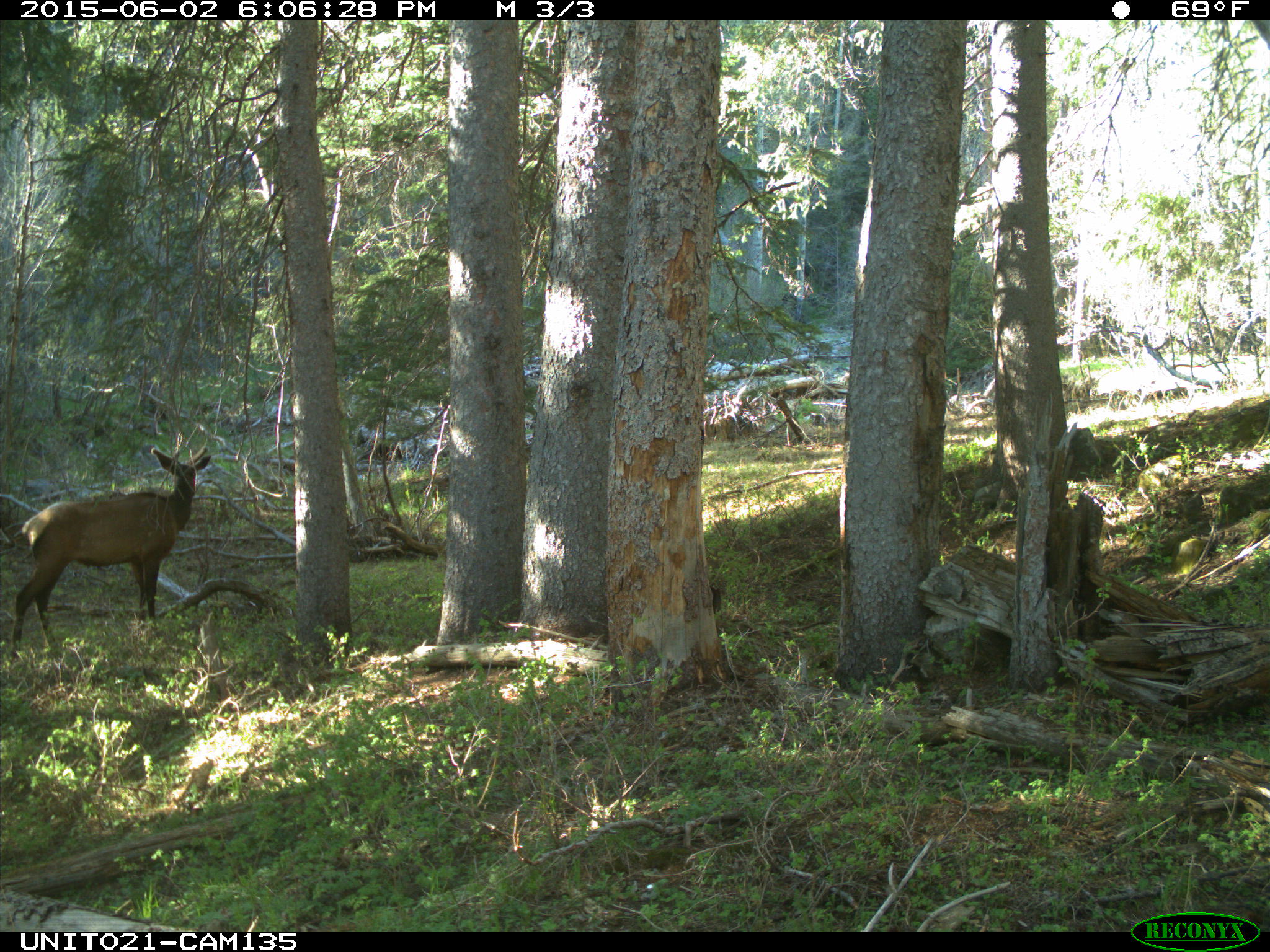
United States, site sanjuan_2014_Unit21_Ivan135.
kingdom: Animalia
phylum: Chordata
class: Mammalia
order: Artiodactyla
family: Cervidae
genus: Cervus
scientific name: Cervus elaphus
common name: red deer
Cervus elaphus (red deer).